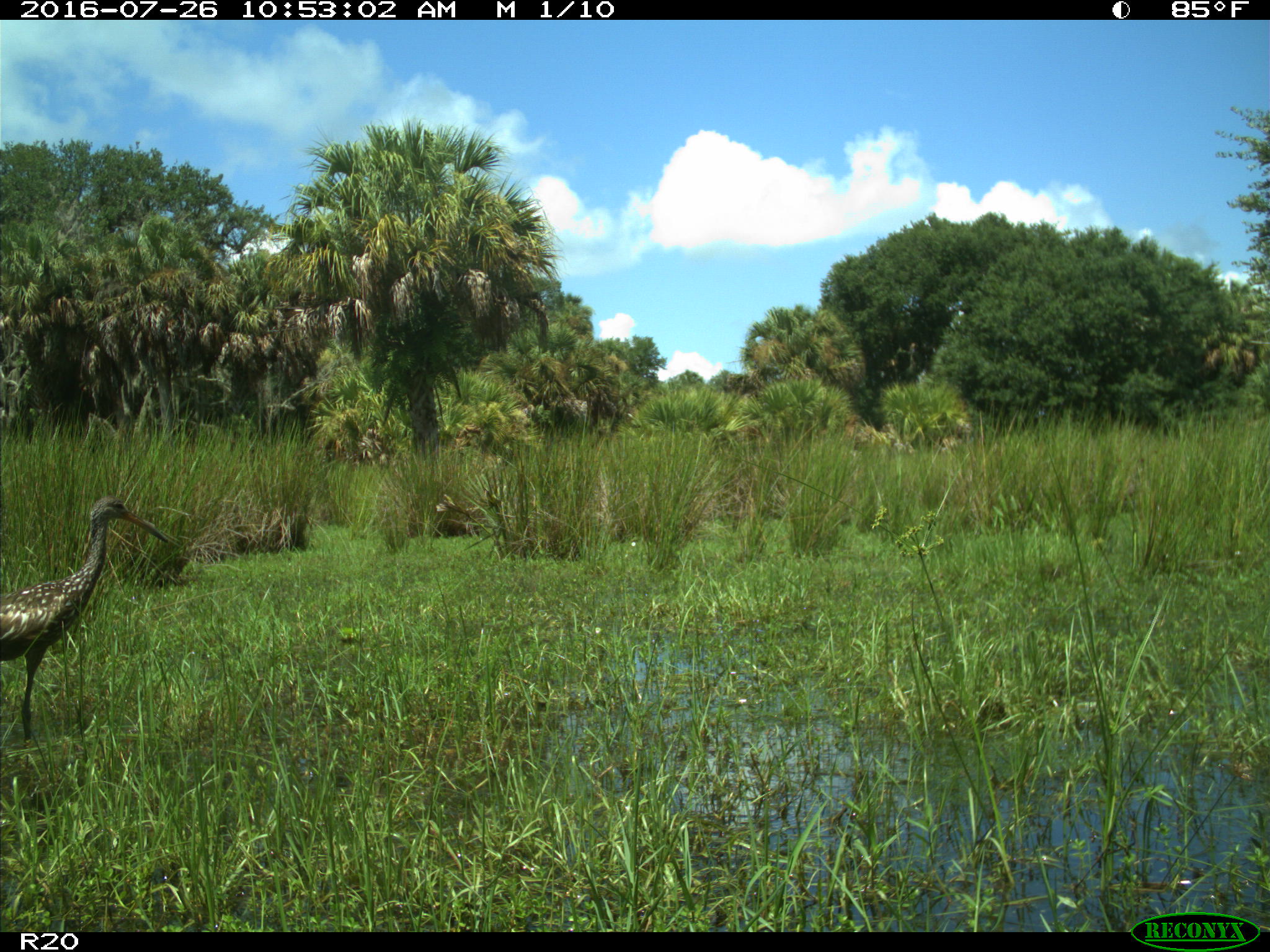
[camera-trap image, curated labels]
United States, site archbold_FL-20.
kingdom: Animalia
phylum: Chordata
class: Aves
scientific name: Aves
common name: birds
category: unidentified bird